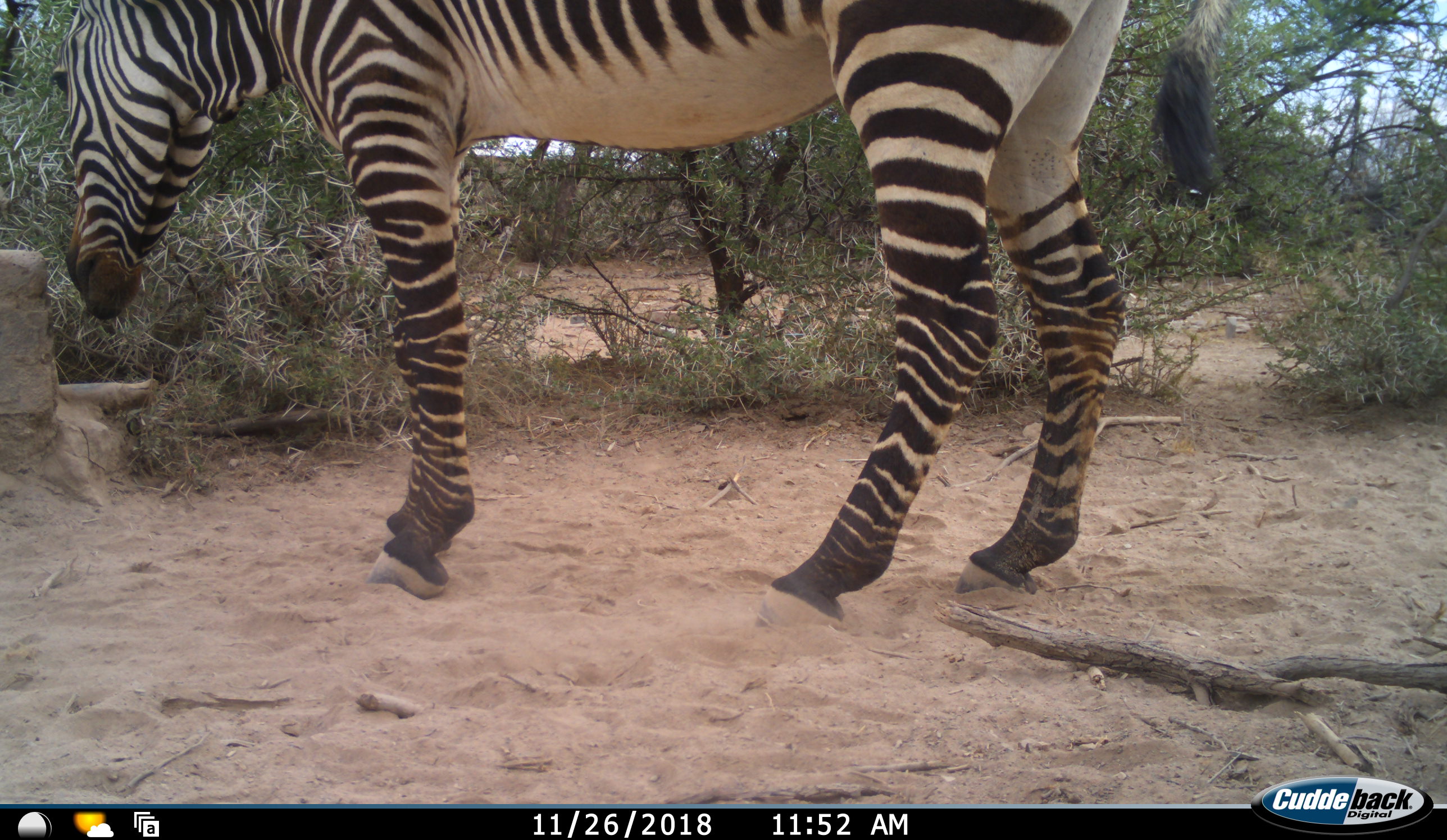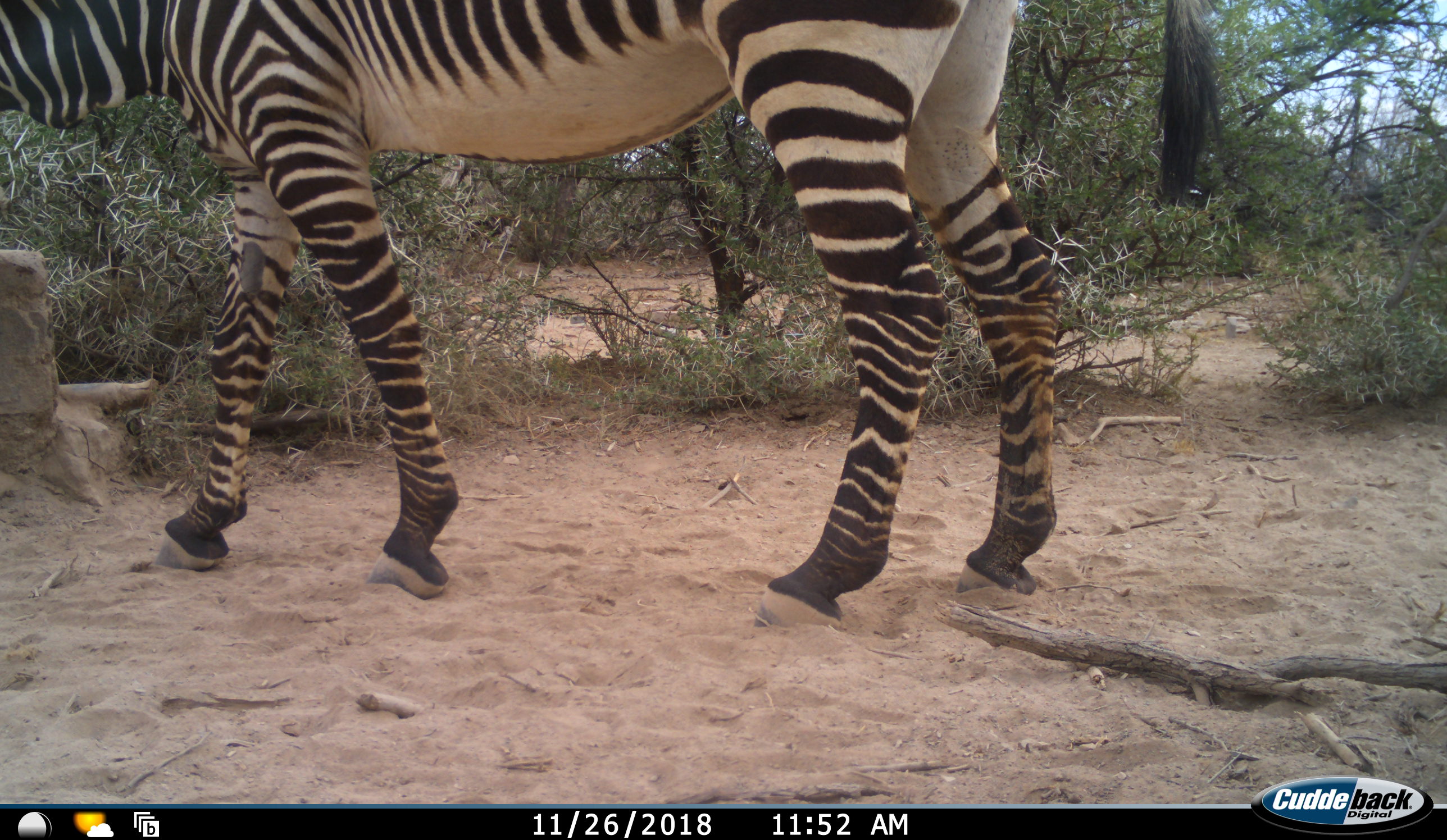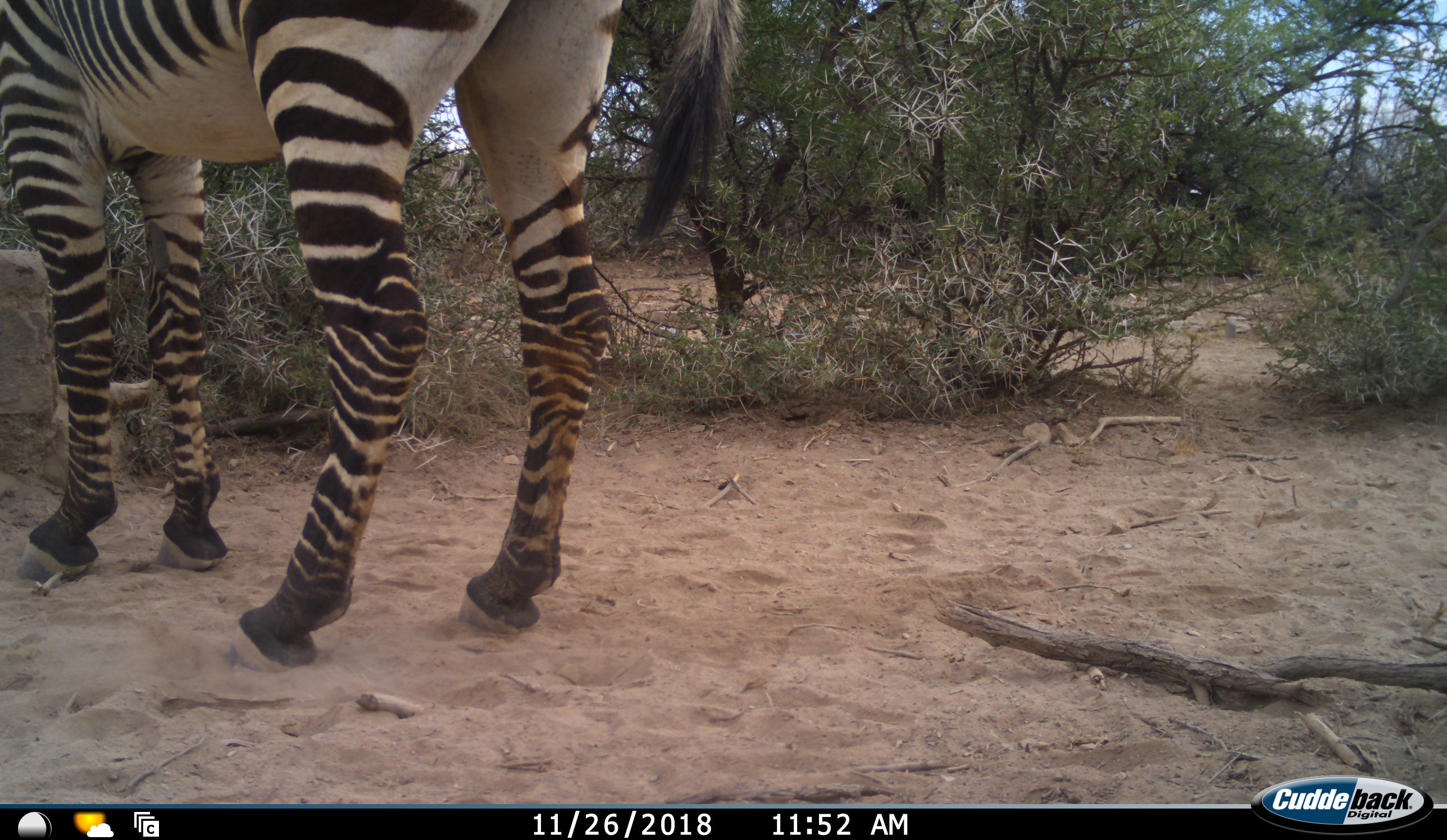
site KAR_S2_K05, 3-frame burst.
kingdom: Animalia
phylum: Chordata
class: Mammalia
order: Perissodactyla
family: Equidae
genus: Equus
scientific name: Equus zebra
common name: mountain zebra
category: zebramountain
Zebramountain (mountain zebra) (Equus zebra), count 1. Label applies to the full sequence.